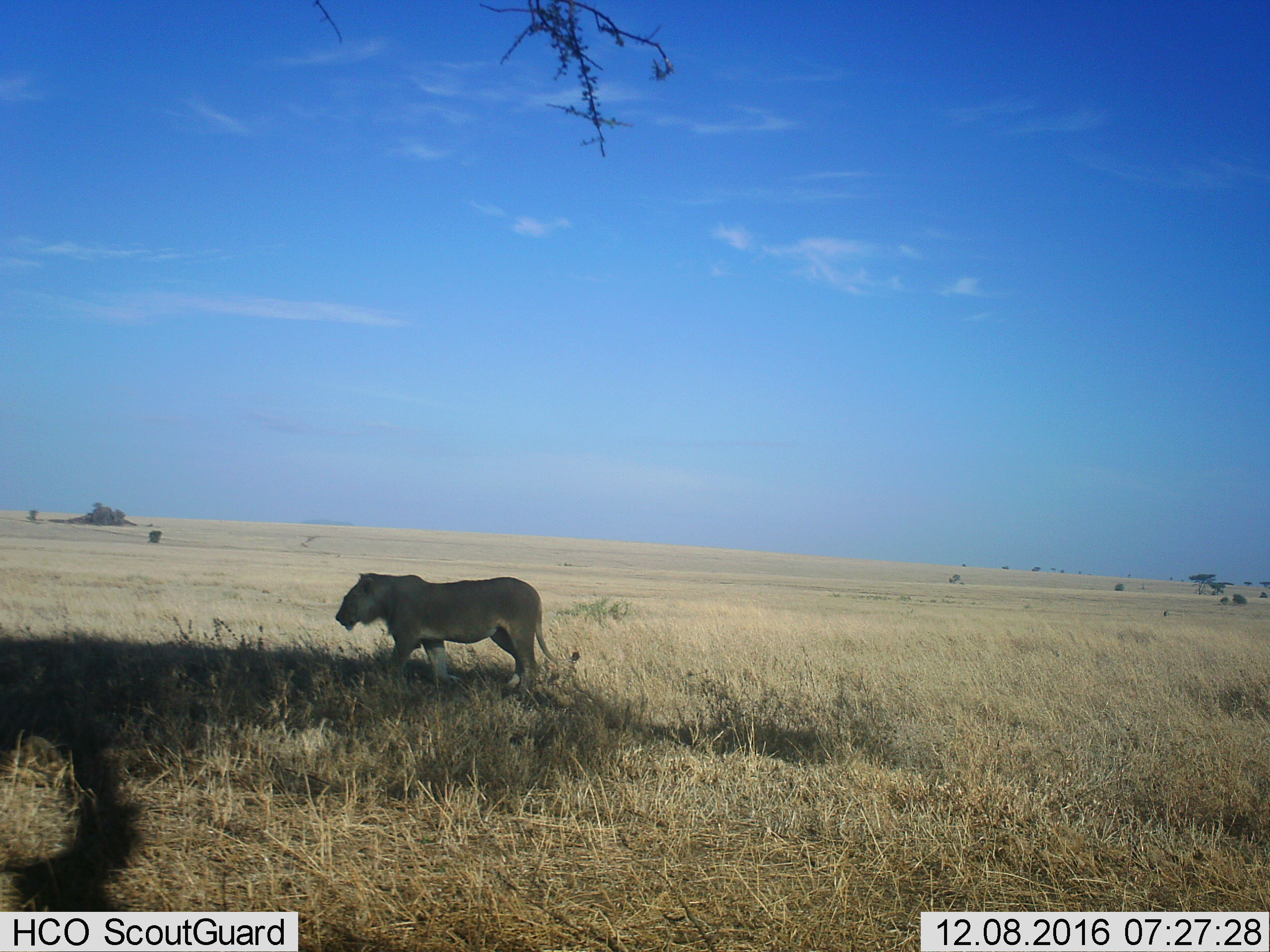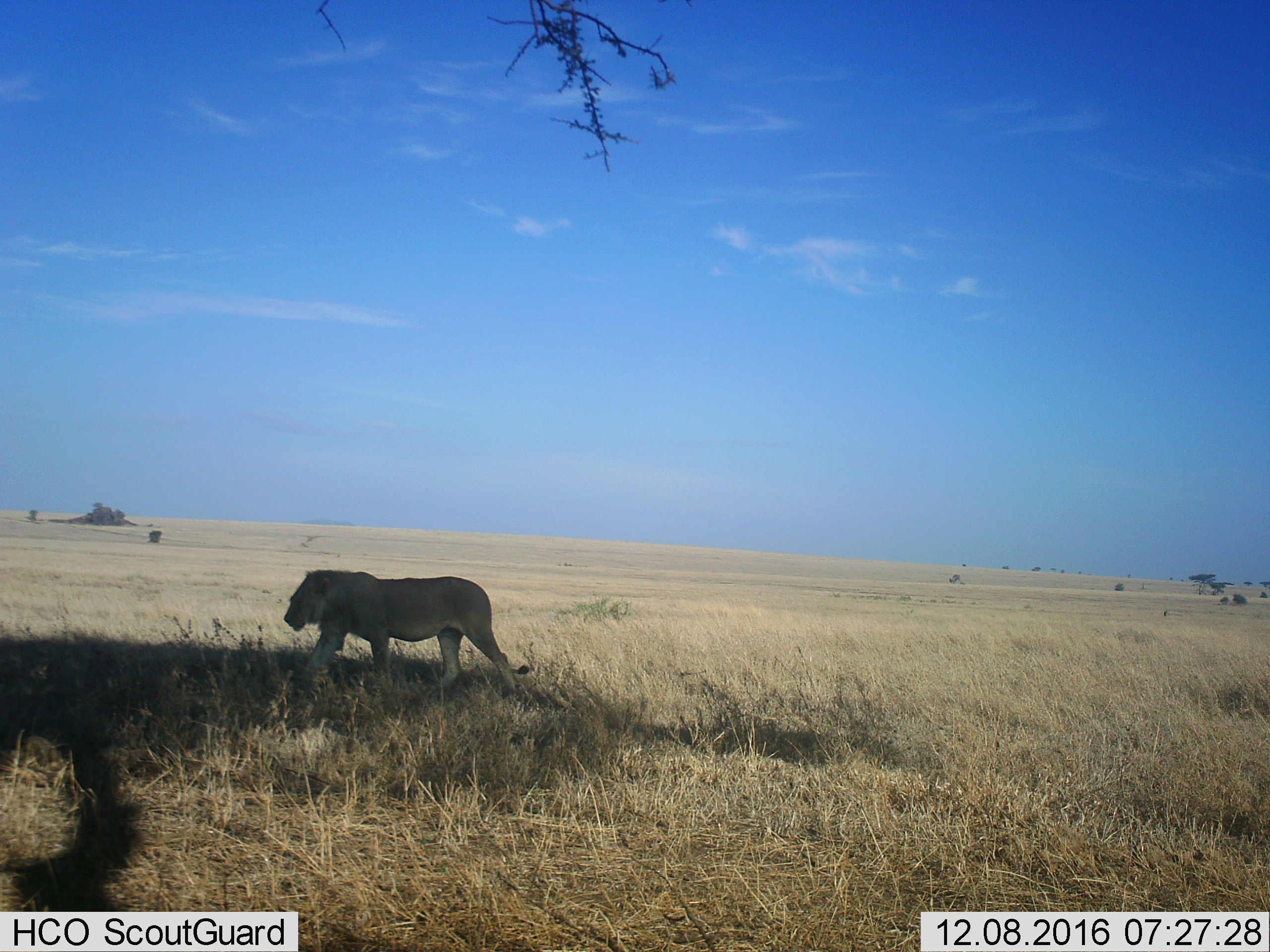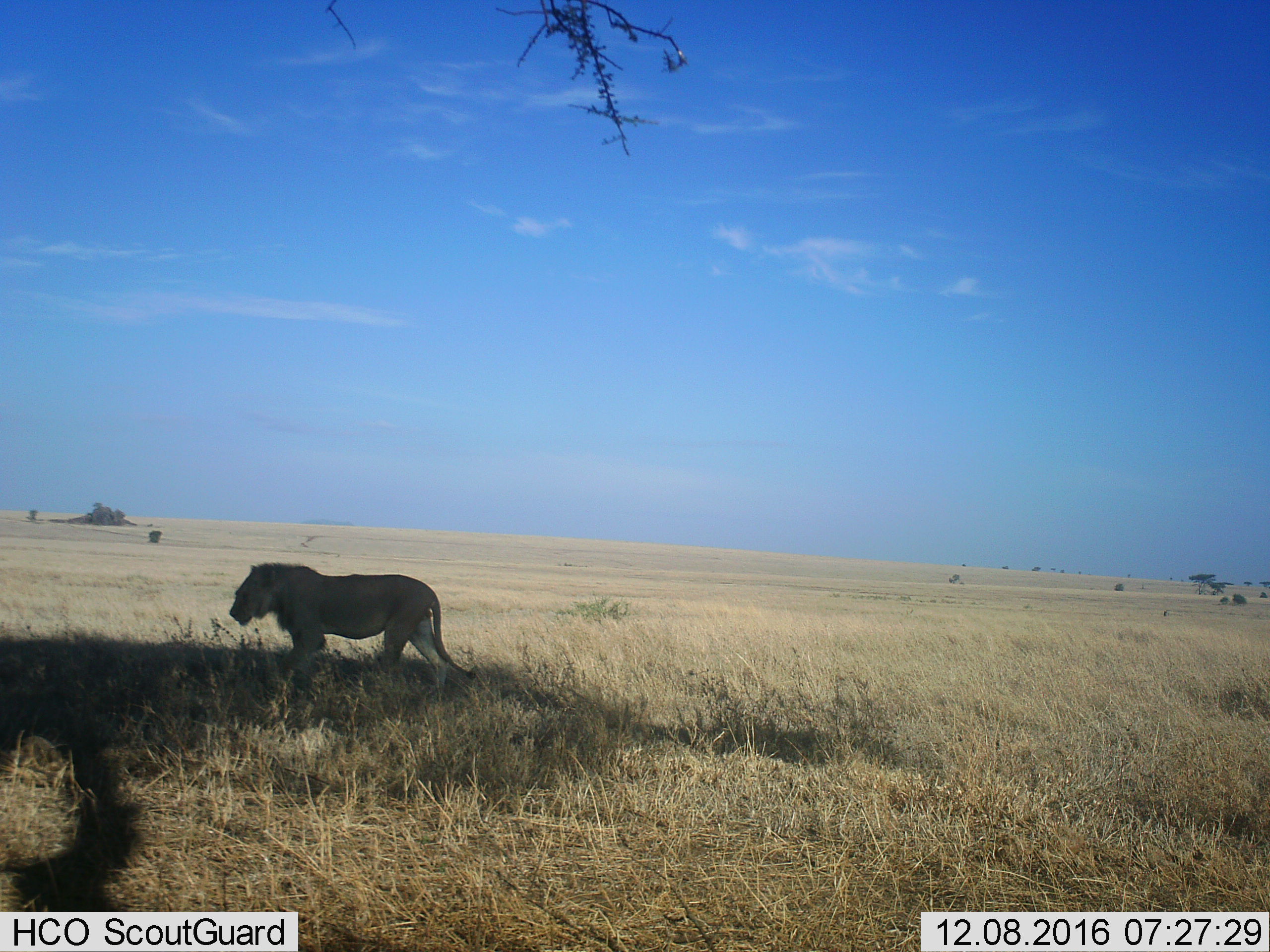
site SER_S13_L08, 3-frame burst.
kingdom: Animalia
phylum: Chordata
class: Mammalia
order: Carnivora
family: Felidae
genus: Panthera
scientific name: Panthera leo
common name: lion female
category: lionfemale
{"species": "lionfemale (lion female) (Panthera leo)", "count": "1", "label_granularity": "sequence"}